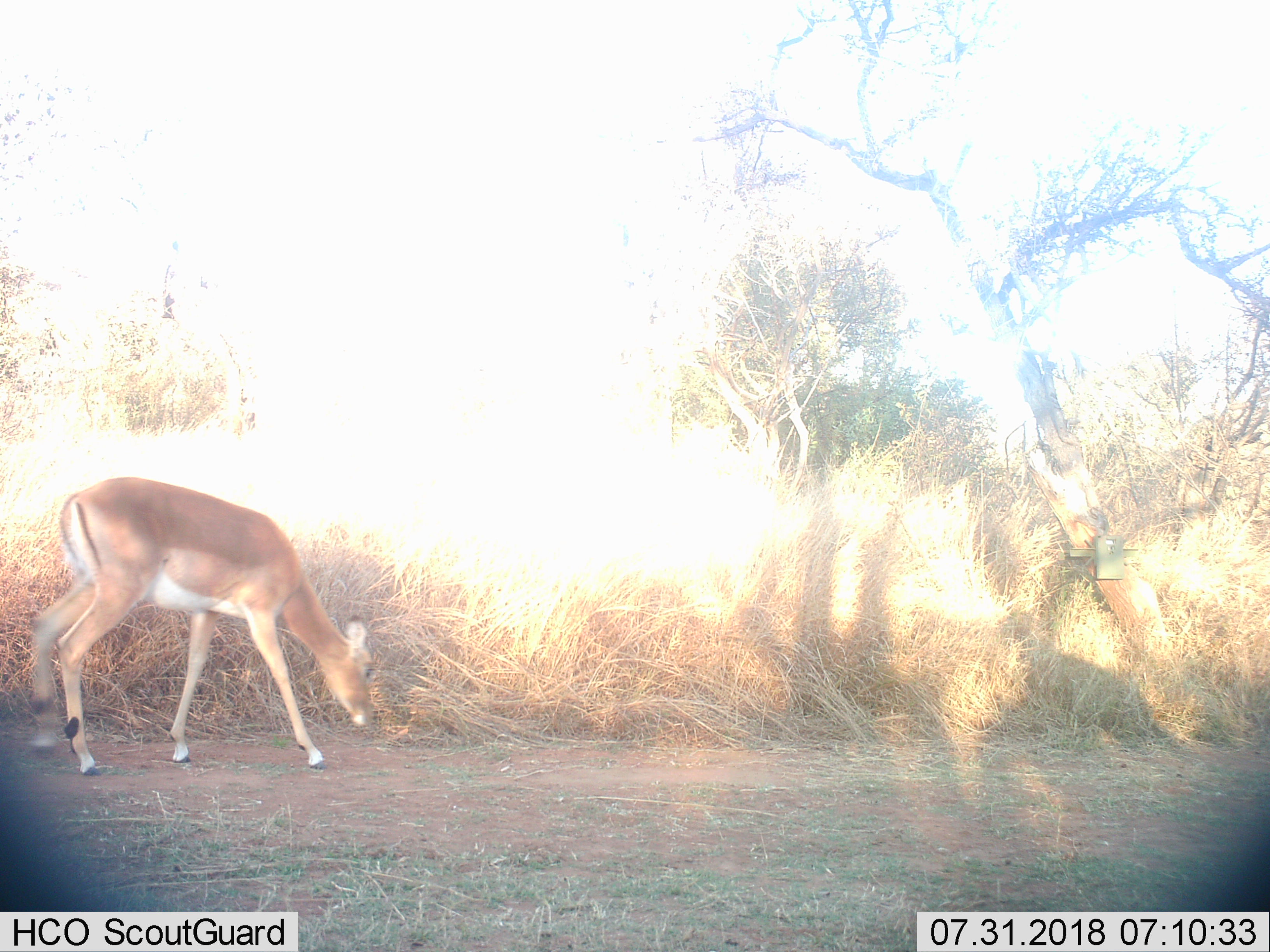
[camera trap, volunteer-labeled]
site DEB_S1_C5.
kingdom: Animalia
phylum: Chordata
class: Mammalia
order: Artiodactyla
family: Bovidae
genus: Aepyceros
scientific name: Aepyceros melampus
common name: impala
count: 1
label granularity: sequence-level